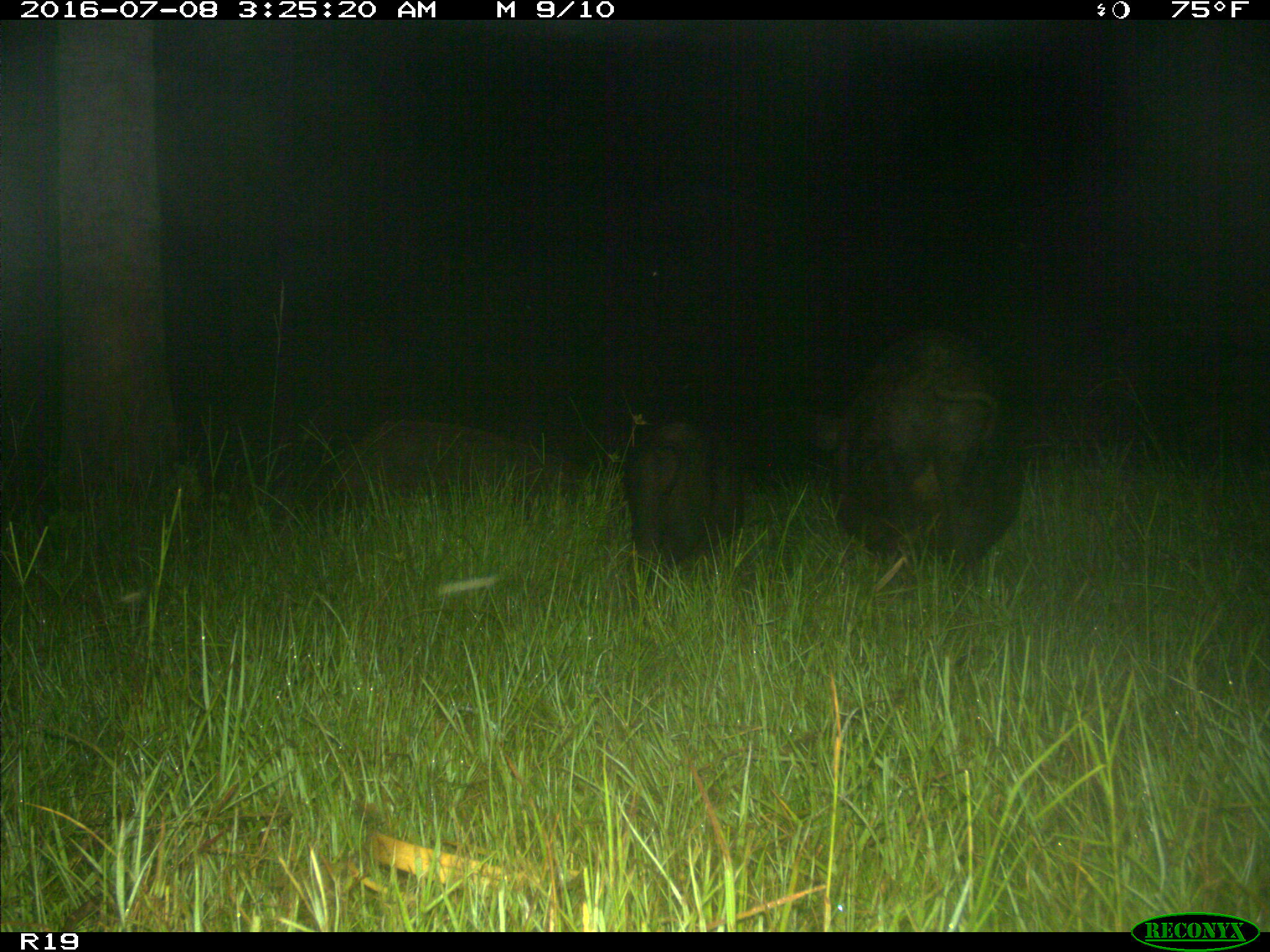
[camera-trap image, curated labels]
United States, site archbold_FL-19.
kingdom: Animalia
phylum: Chordata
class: Mammalia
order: Artiodactyla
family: Suidae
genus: Sus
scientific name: Sus scrofa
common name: wild boar